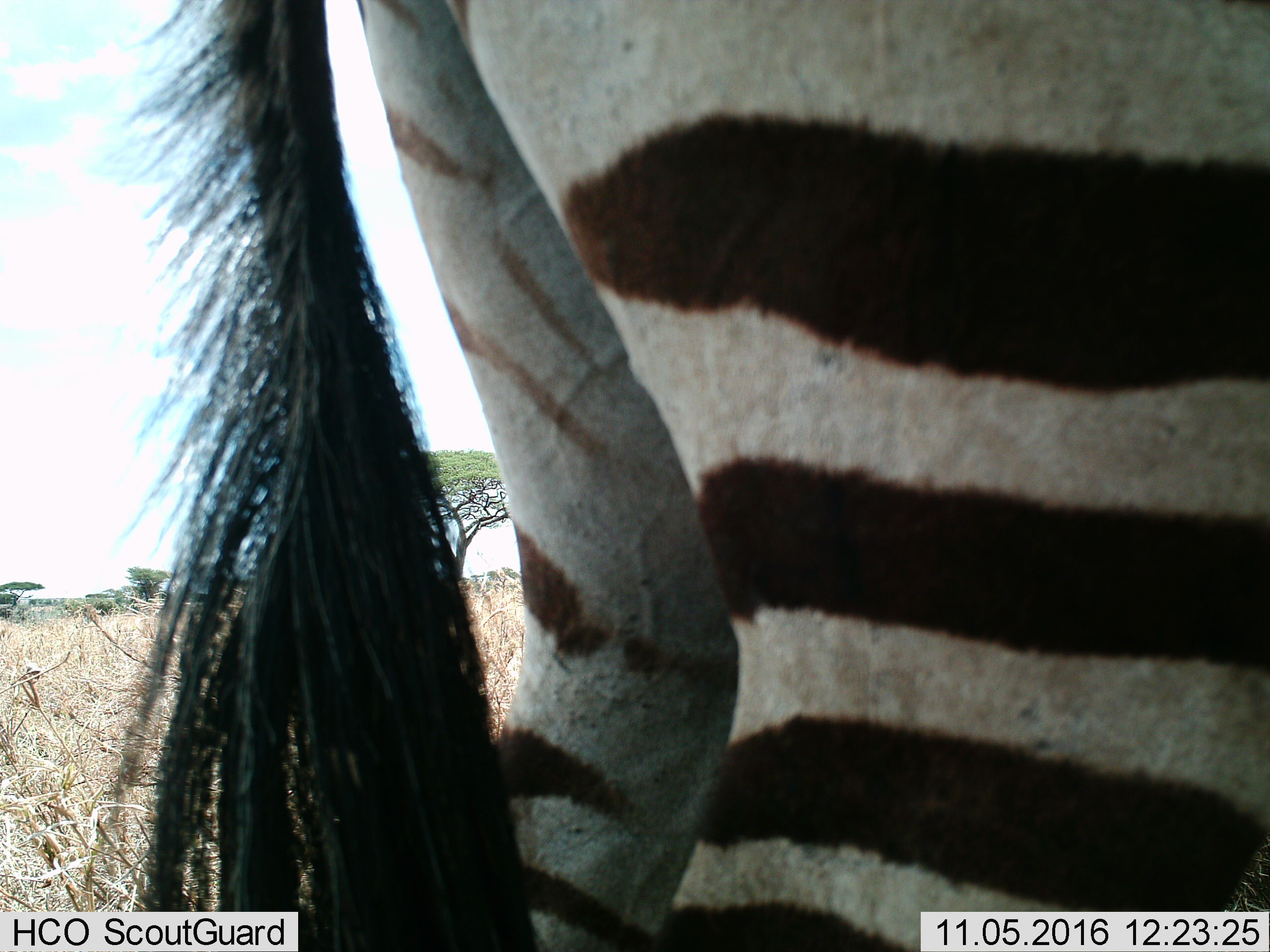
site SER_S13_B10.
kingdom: Animalia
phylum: Chordata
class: Mammalia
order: Perissodactyla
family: Equidae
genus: Equus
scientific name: Equus quagga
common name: plains zebra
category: zebraplains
Zebraplains (plains zebra) (Equus quagga), count 1. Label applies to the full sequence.